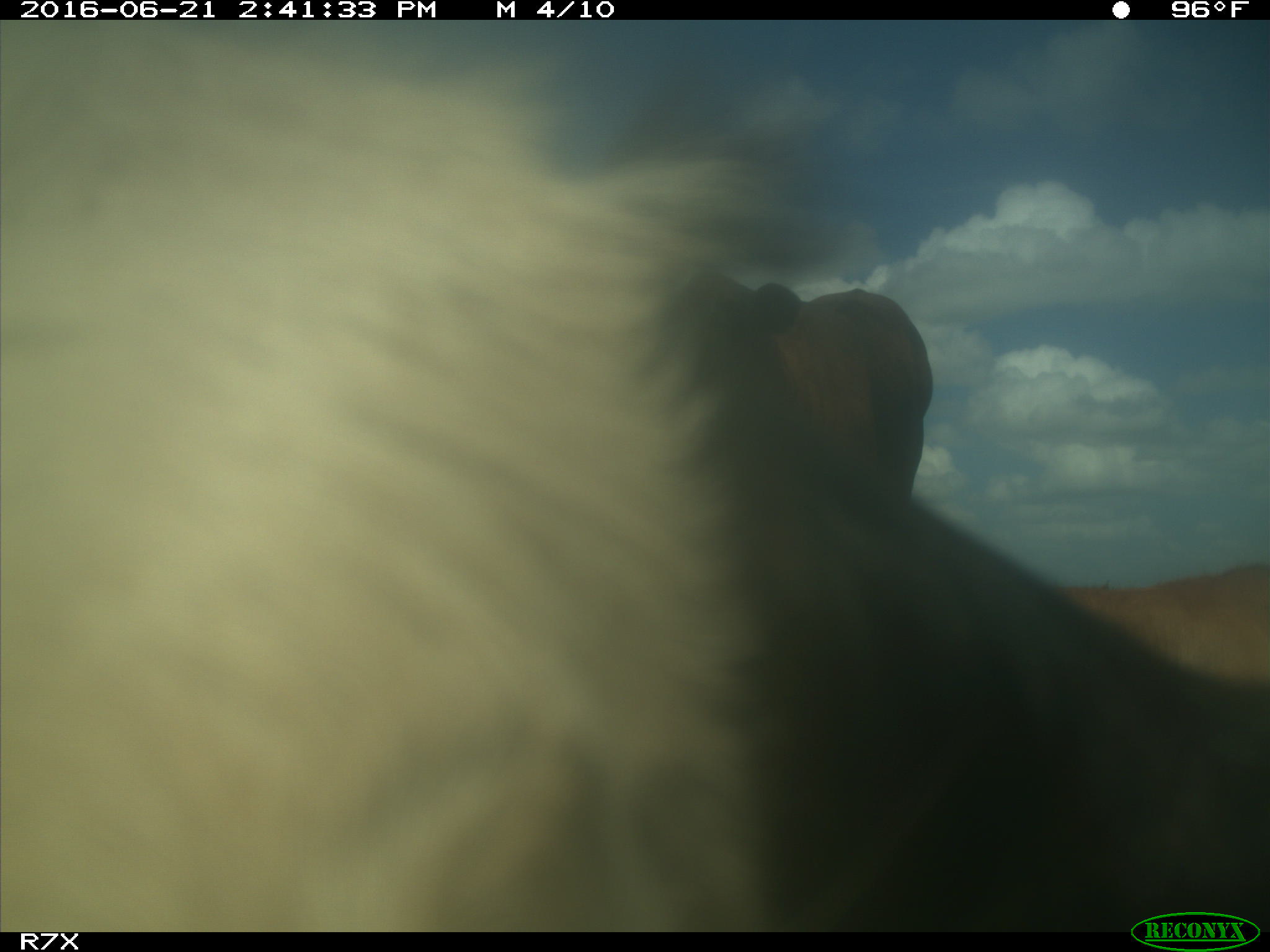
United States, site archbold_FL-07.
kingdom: Animalia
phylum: Chordata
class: Mammalia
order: Artiodactyla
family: Bovidae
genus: Bos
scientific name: Bos taurus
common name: domestic cow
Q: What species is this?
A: Bos taurus (domestic cow).